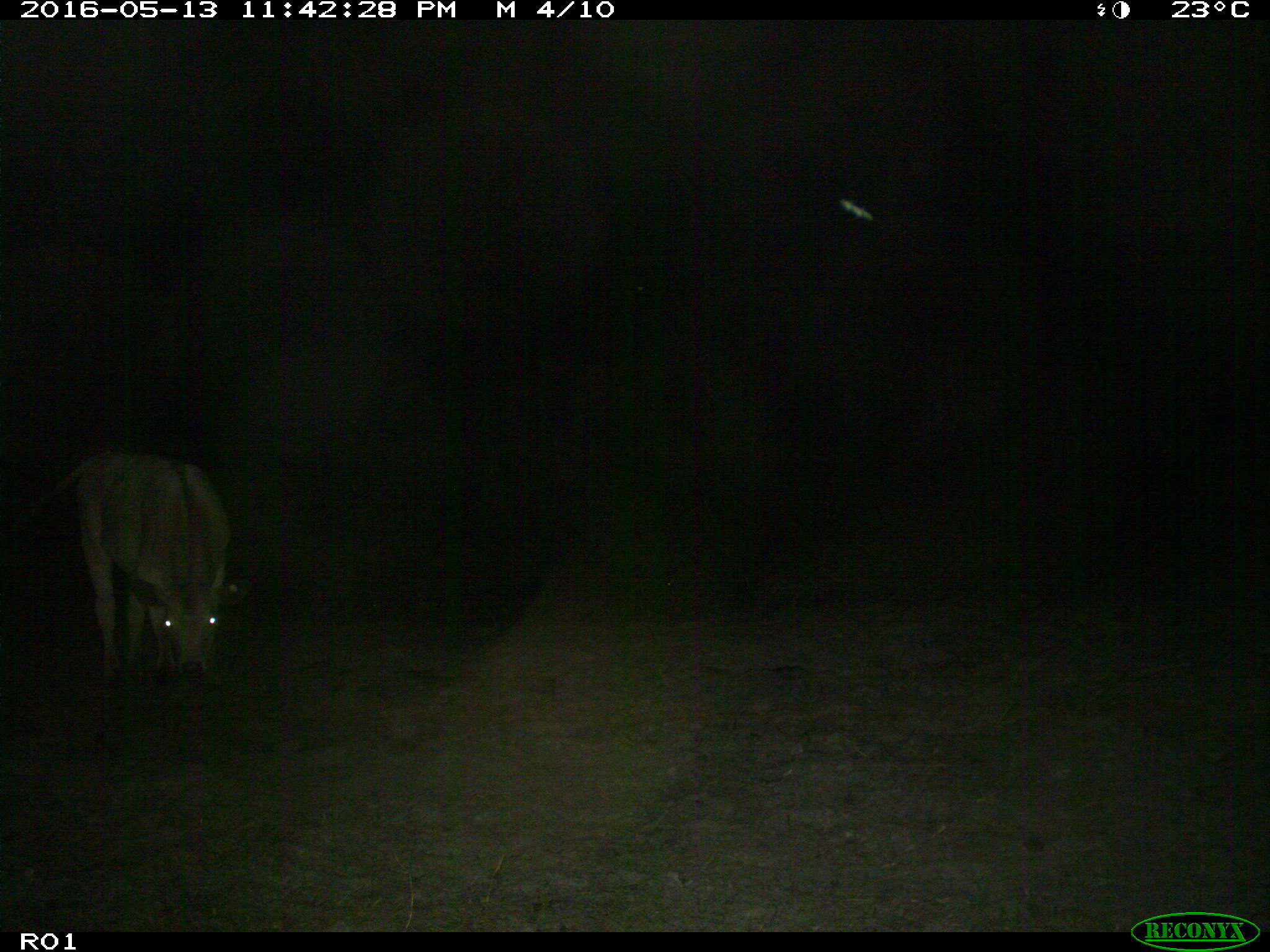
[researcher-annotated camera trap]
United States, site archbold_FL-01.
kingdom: Animalia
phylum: Chordata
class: Mammalia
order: Artiodactyla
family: Bovidae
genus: Bos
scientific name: Bos taurus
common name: domestic cow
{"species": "Bos taurus (domestic cow)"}